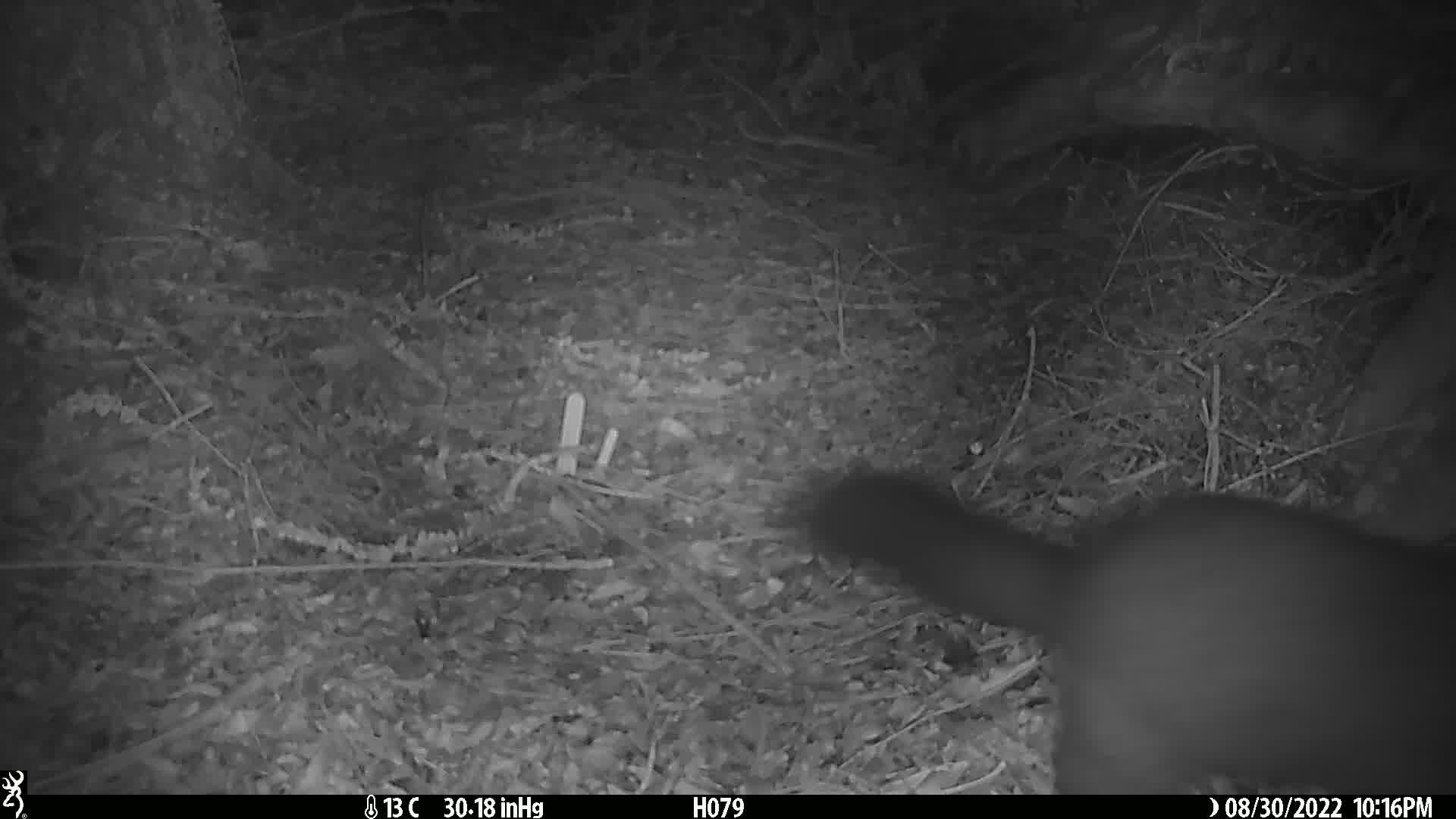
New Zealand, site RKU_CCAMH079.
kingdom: Animalia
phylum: Chordata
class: Mammalia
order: Diprotodontia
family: Phalangeridae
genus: Trichosurus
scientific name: Trichosurus vulpecula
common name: common brushtail possum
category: possum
Possum (common brushtail possum) (Trichosurus vulpecula).